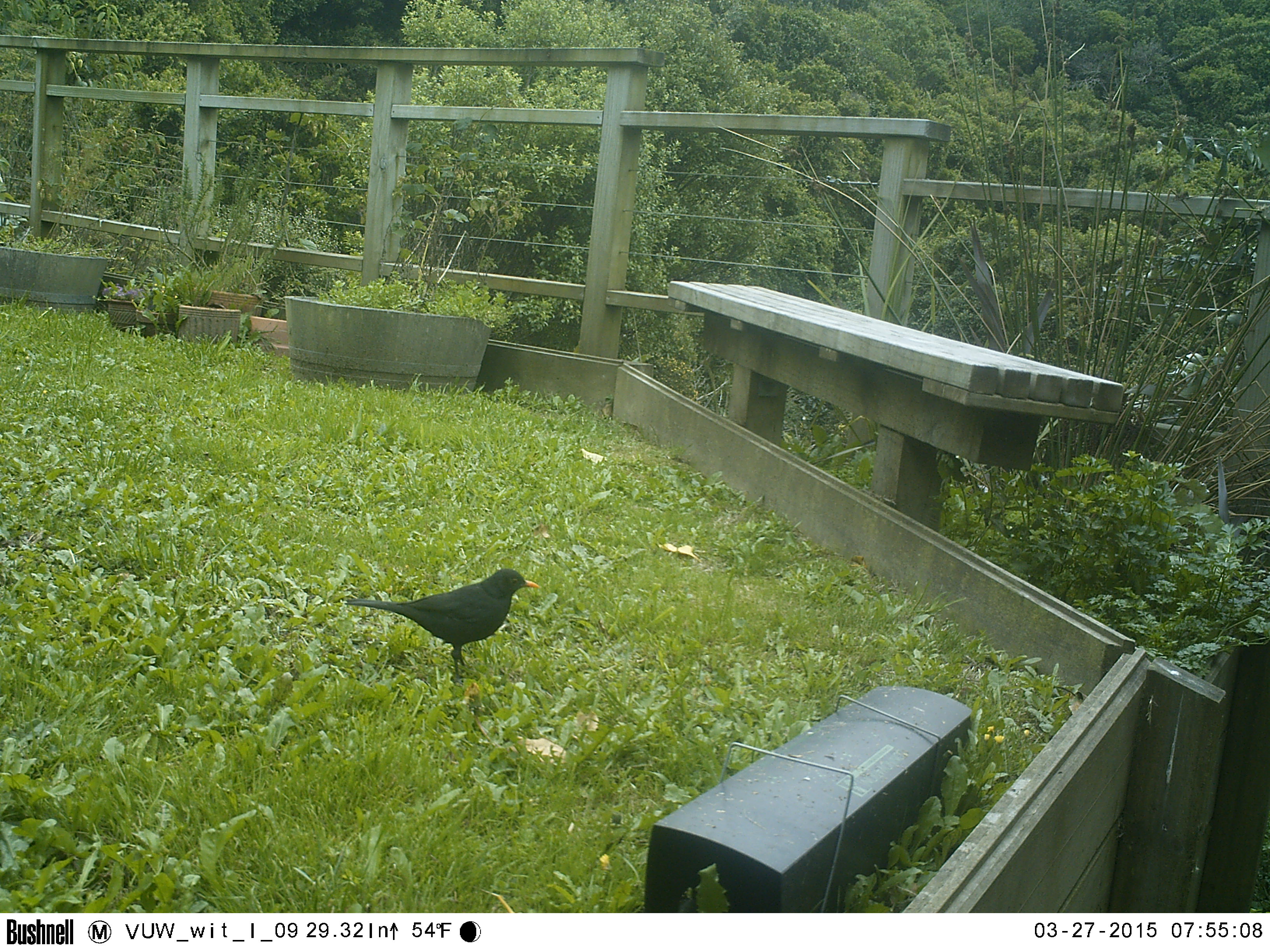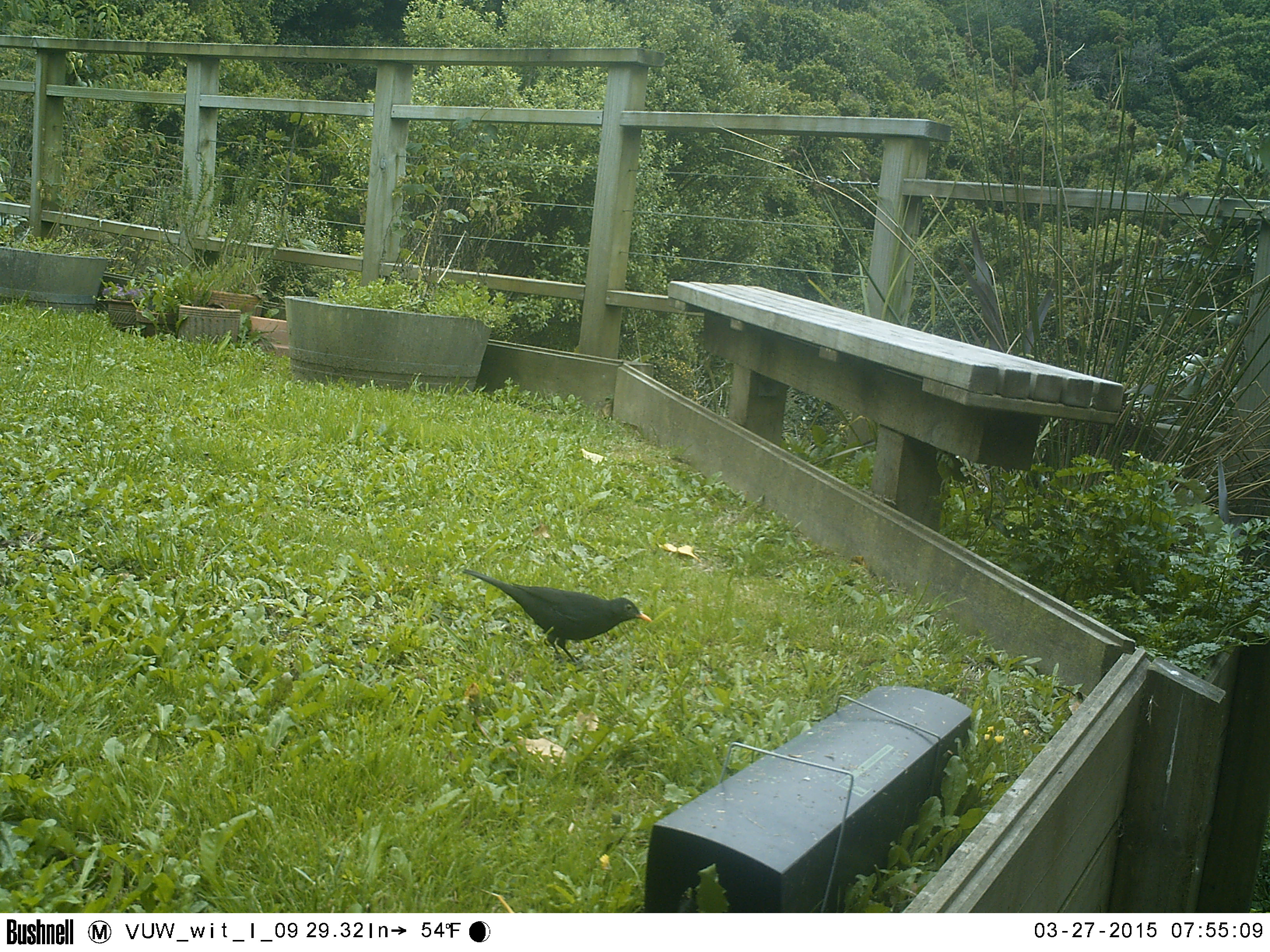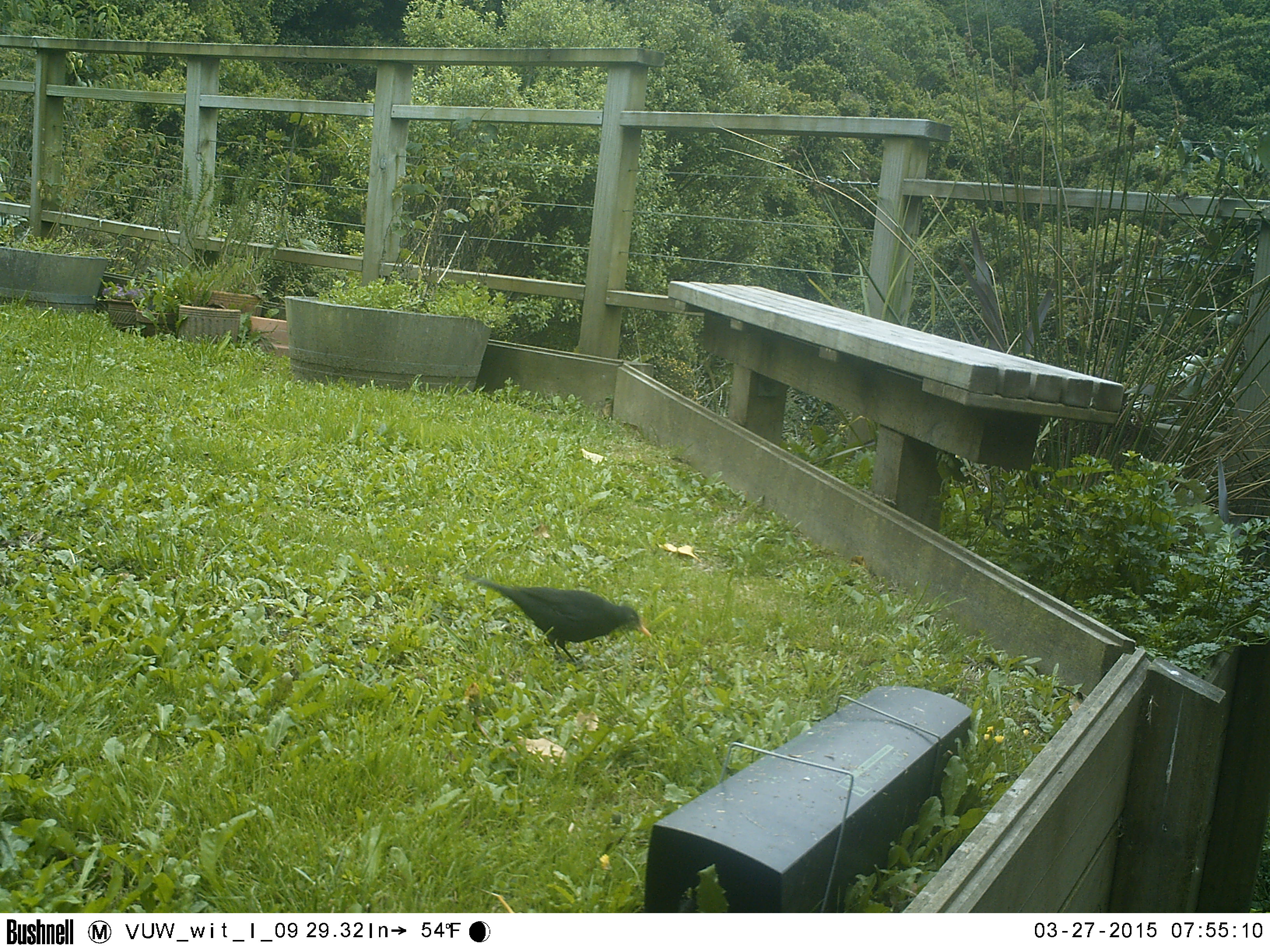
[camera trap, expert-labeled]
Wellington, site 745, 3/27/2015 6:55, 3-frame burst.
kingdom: Animalia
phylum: Chordata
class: Aves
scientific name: Aves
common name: bird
Bird (Aves).